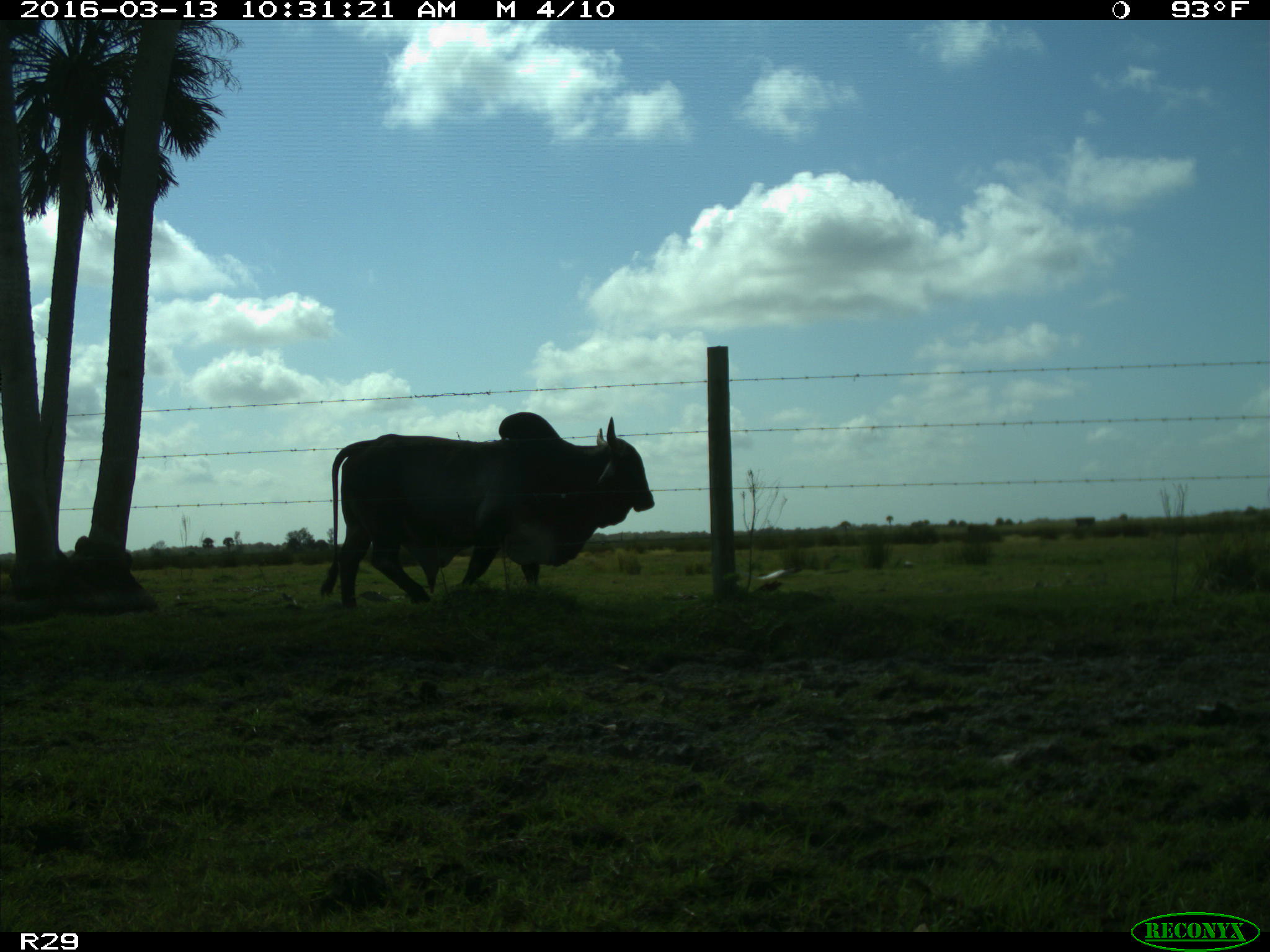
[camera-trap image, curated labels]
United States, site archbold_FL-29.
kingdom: Animalia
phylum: Chordata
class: Mammalia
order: Artiodactyla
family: Bovidae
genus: Bos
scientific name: Bos taurus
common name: domestic cow